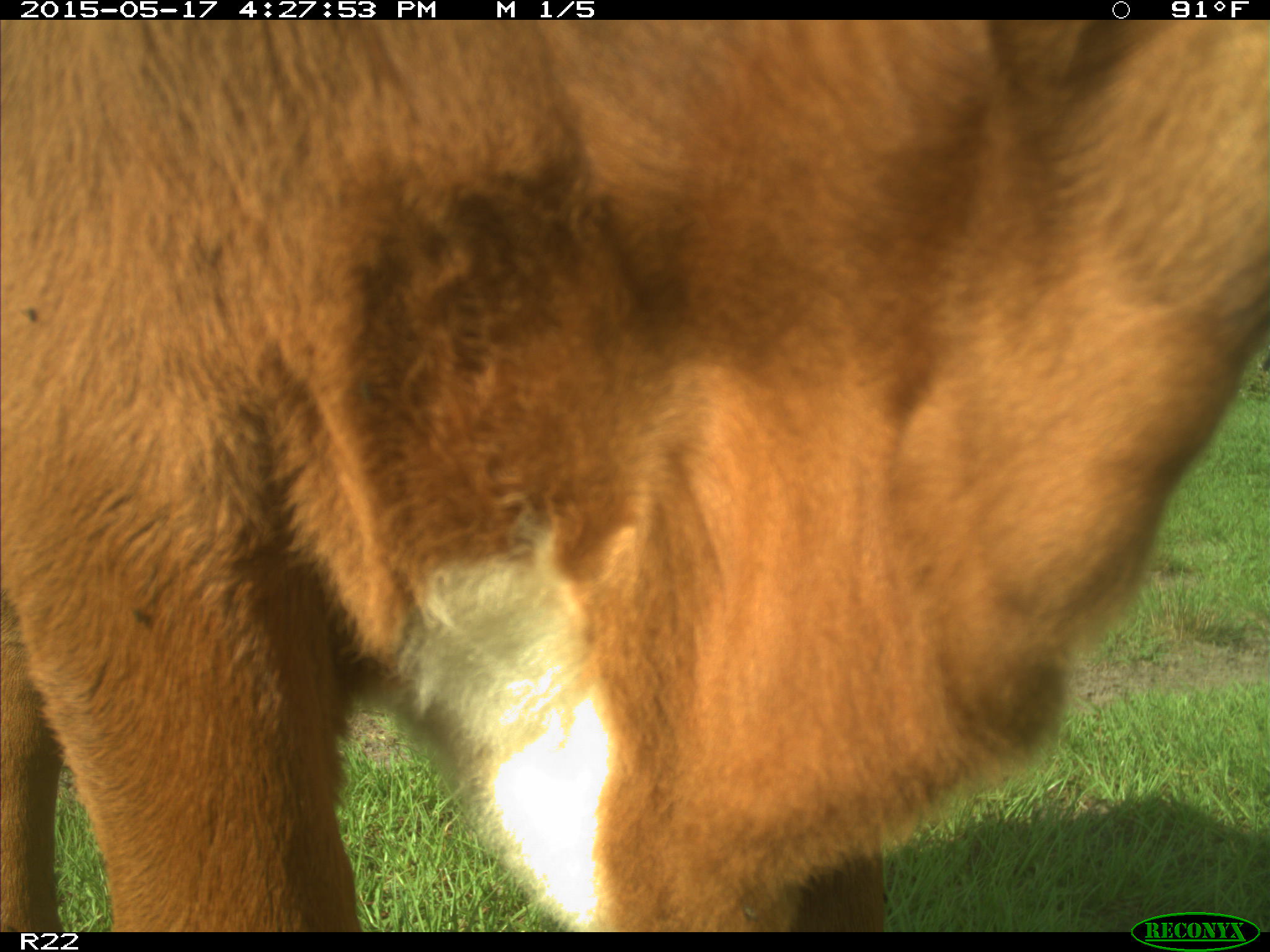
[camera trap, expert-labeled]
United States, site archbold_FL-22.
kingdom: Animalia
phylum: Chordata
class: Mammalia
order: Artiodactyla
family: Bovidae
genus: Bos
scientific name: Bos taurus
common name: domestic cow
Bos taurus (domestic cow).